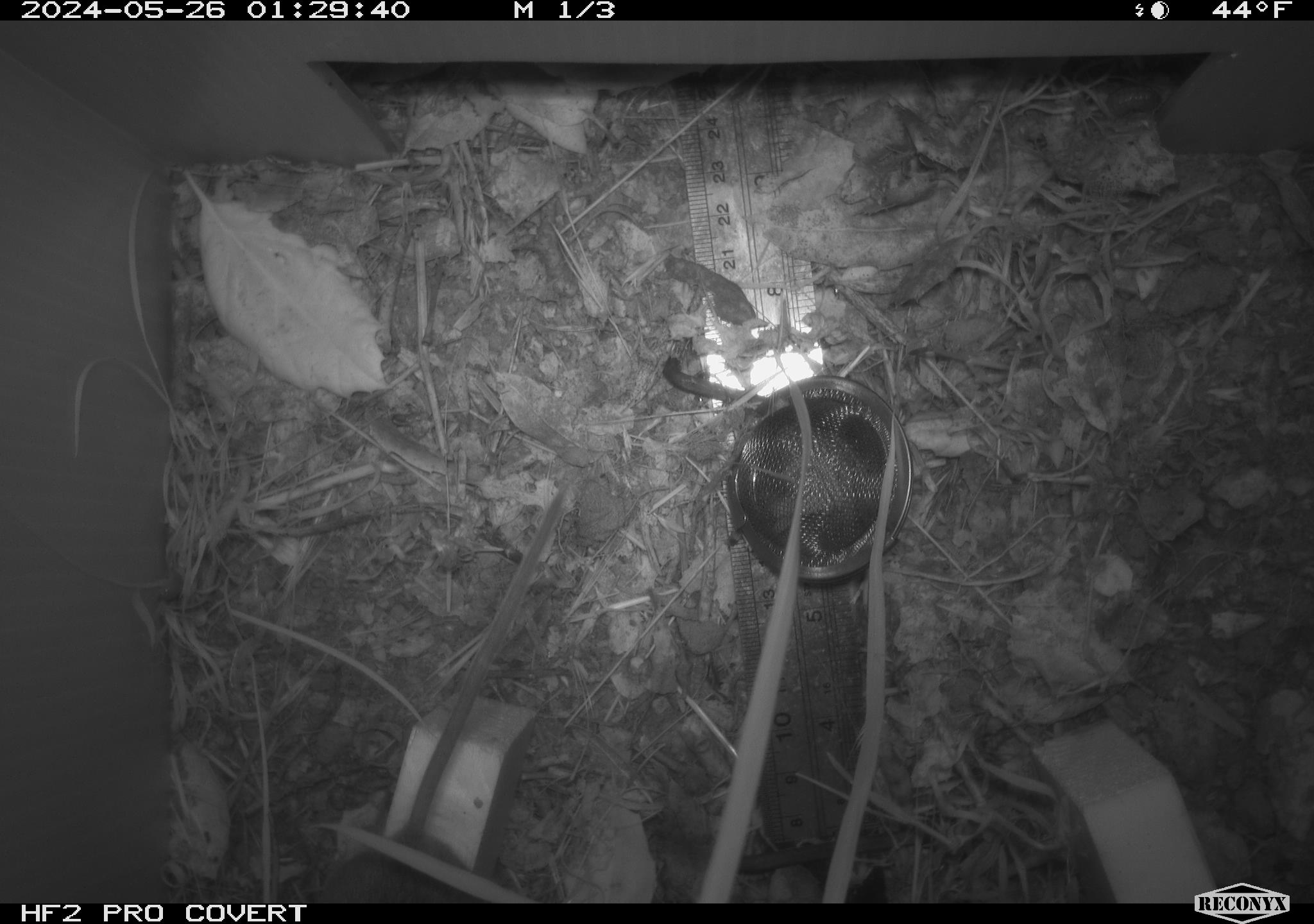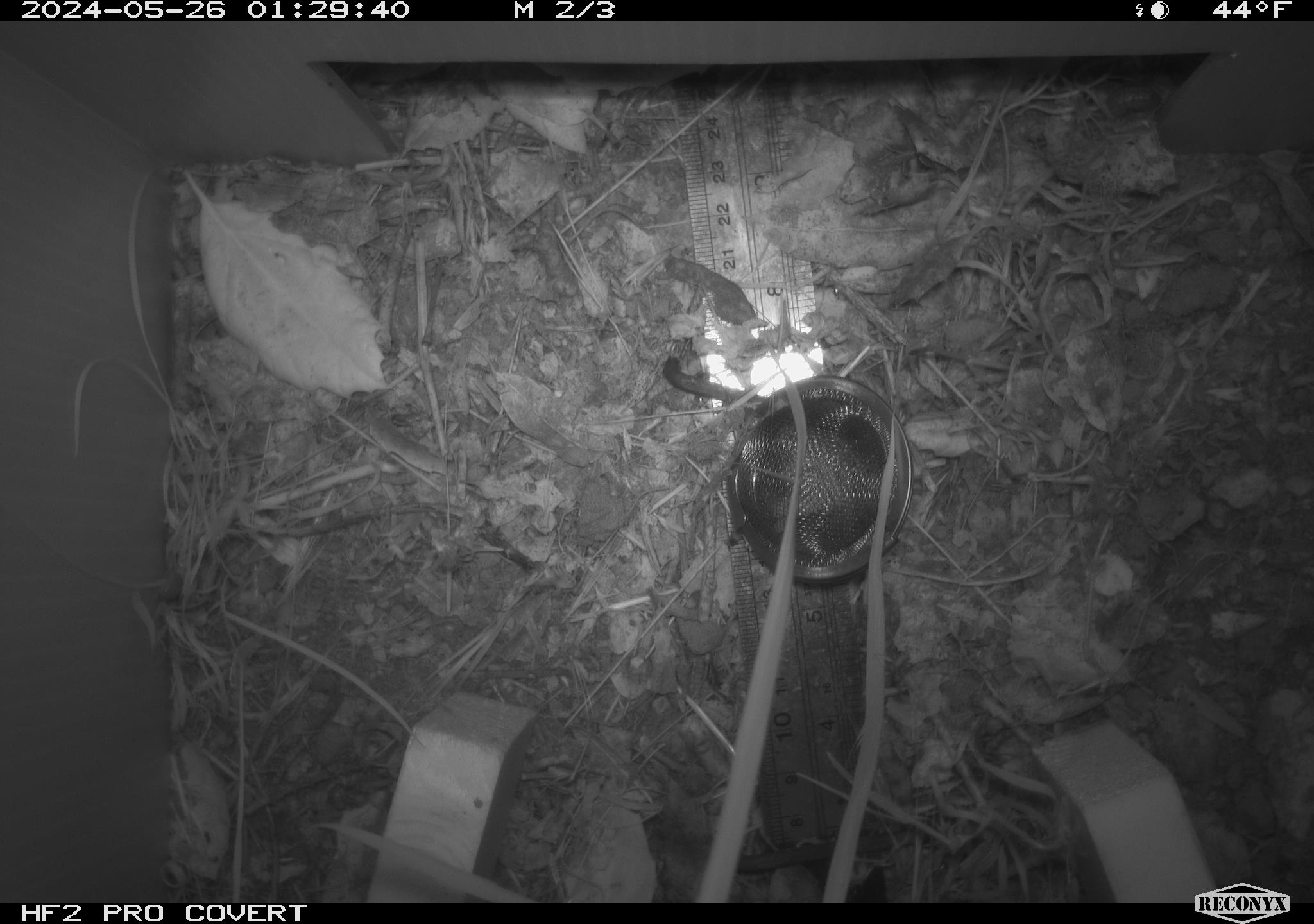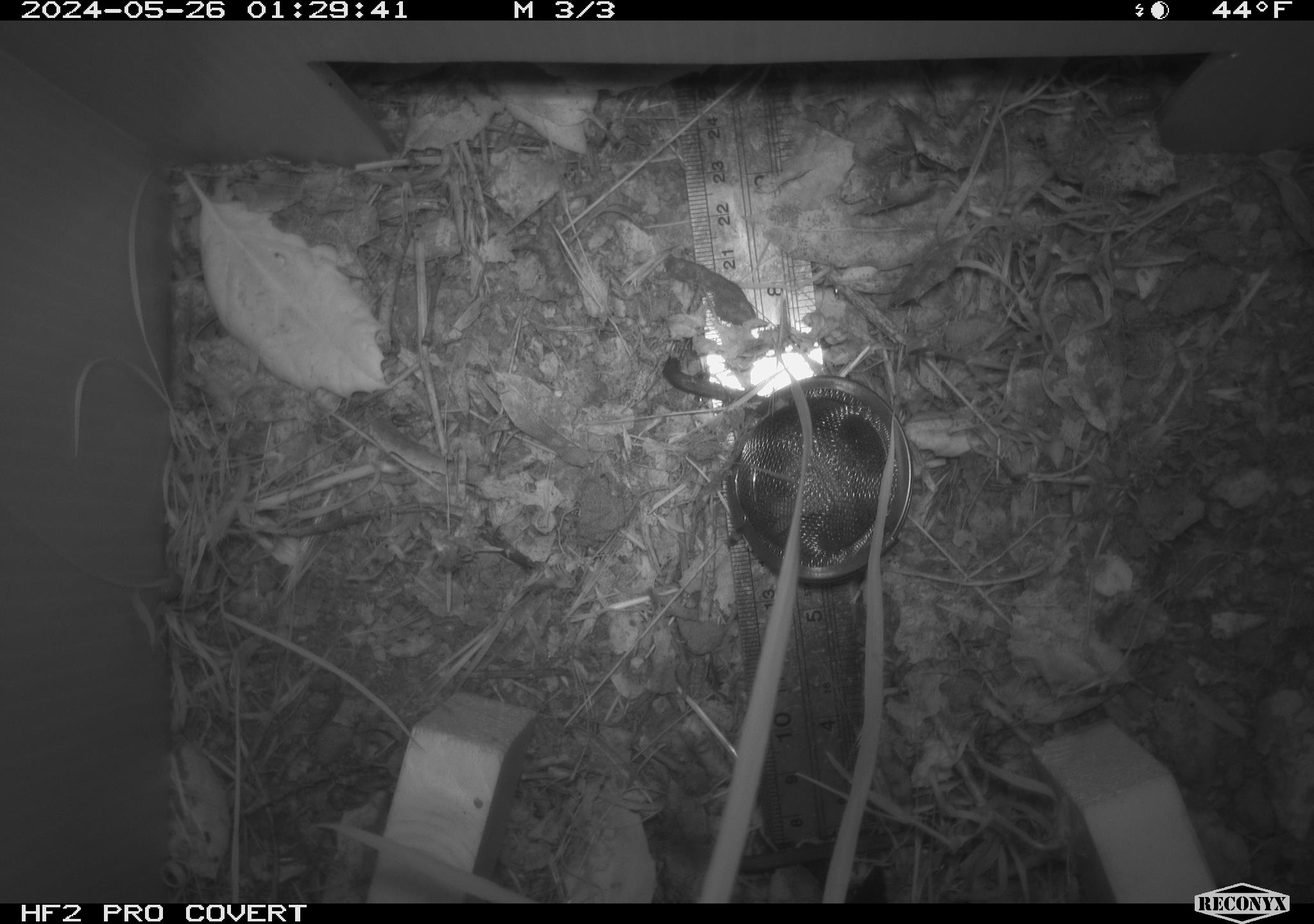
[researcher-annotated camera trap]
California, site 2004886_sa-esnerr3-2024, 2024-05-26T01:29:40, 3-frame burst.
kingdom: Animalia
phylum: Chordata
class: Mammalia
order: Rodentia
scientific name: Rodentia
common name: rodent